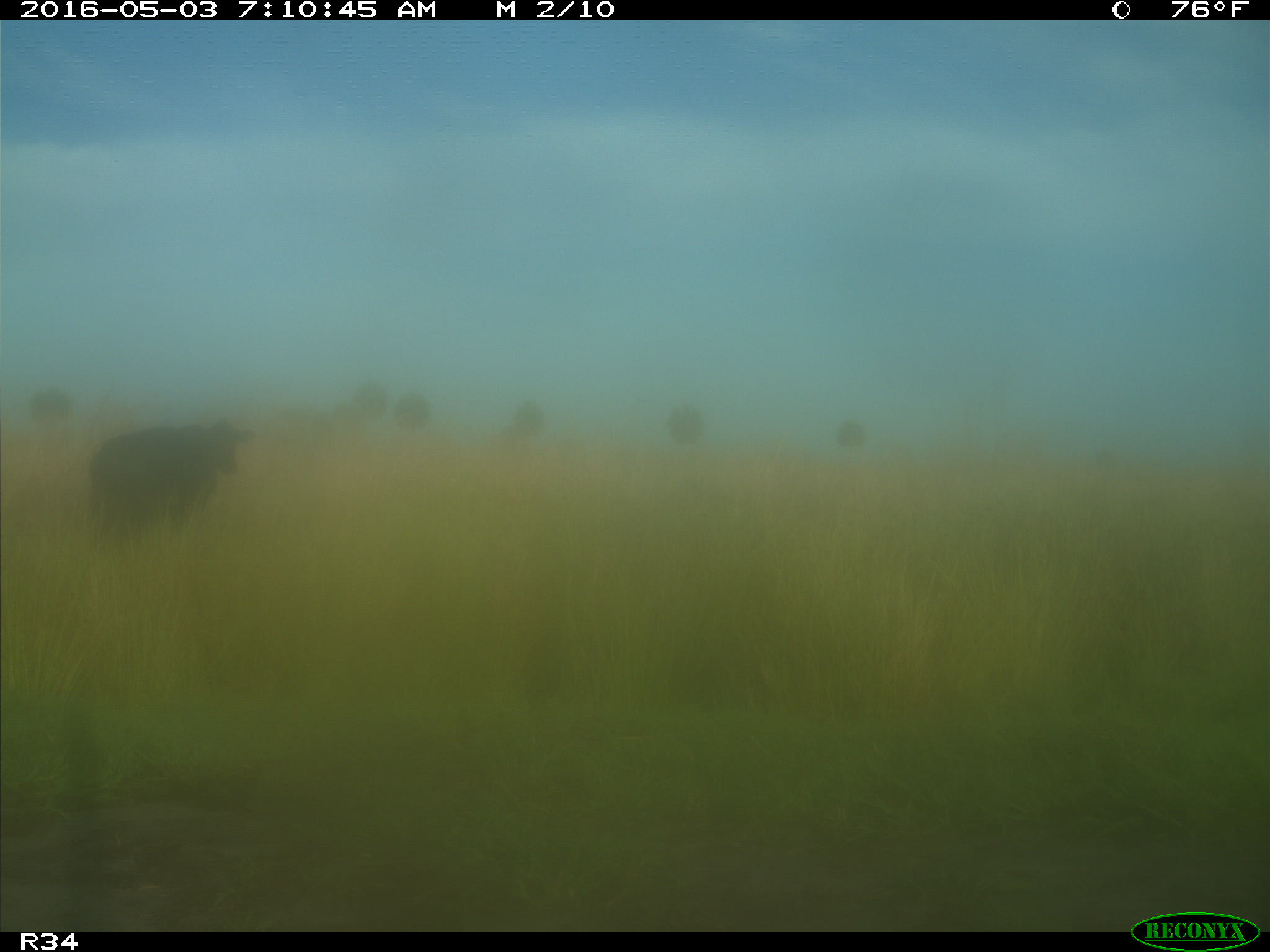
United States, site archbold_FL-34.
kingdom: Animalia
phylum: Chordata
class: Mammalia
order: Artiodactyla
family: Bovidae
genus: Bos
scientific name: Bos taurus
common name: domestic cow